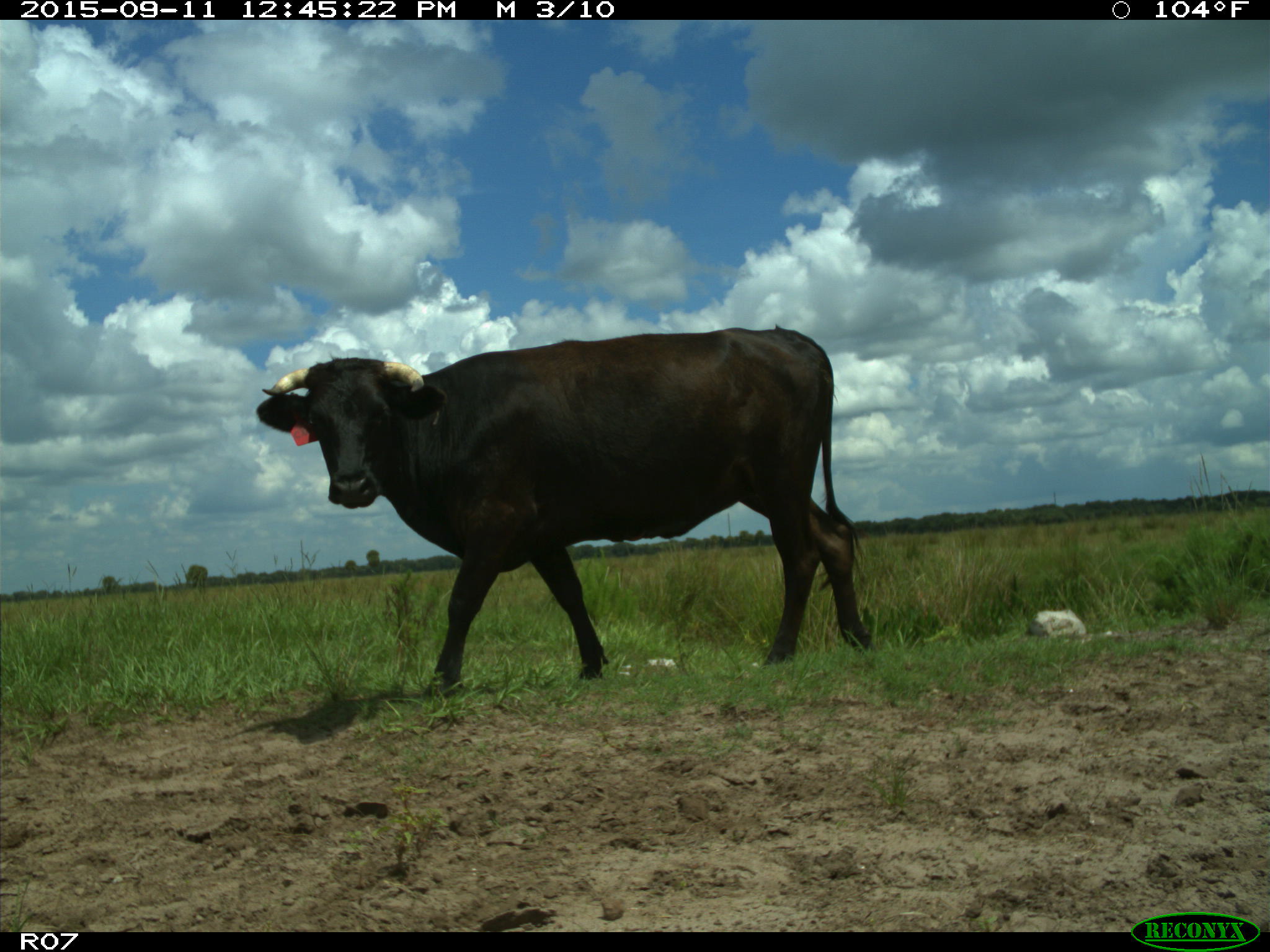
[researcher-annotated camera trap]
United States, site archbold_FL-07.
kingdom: Animalia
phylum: Chordata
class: Mammalia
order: Artiodactyla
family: Bovidae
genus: Bos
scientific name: Bos taurus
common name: domestic cow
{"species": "Bos taurus (domestic cow)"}